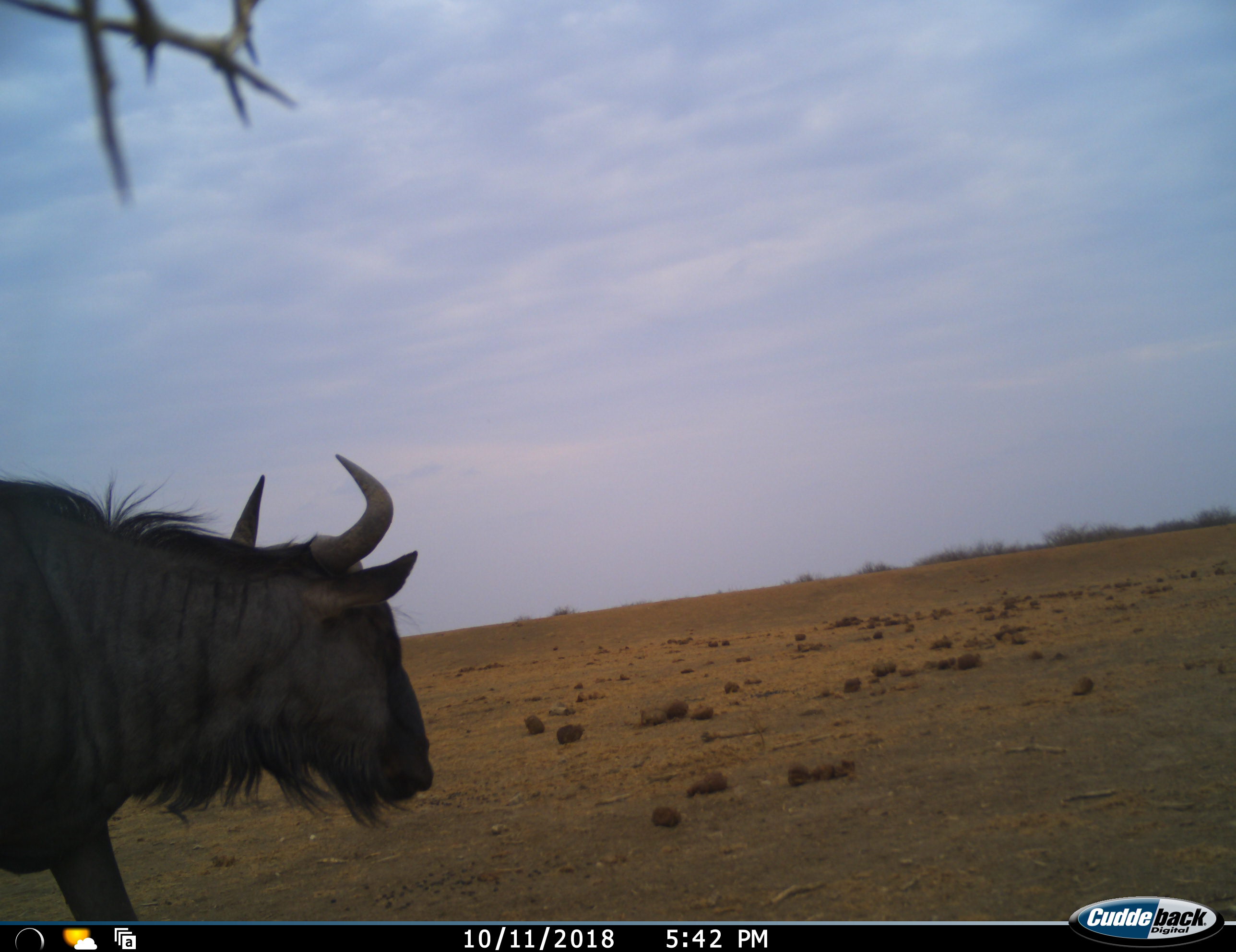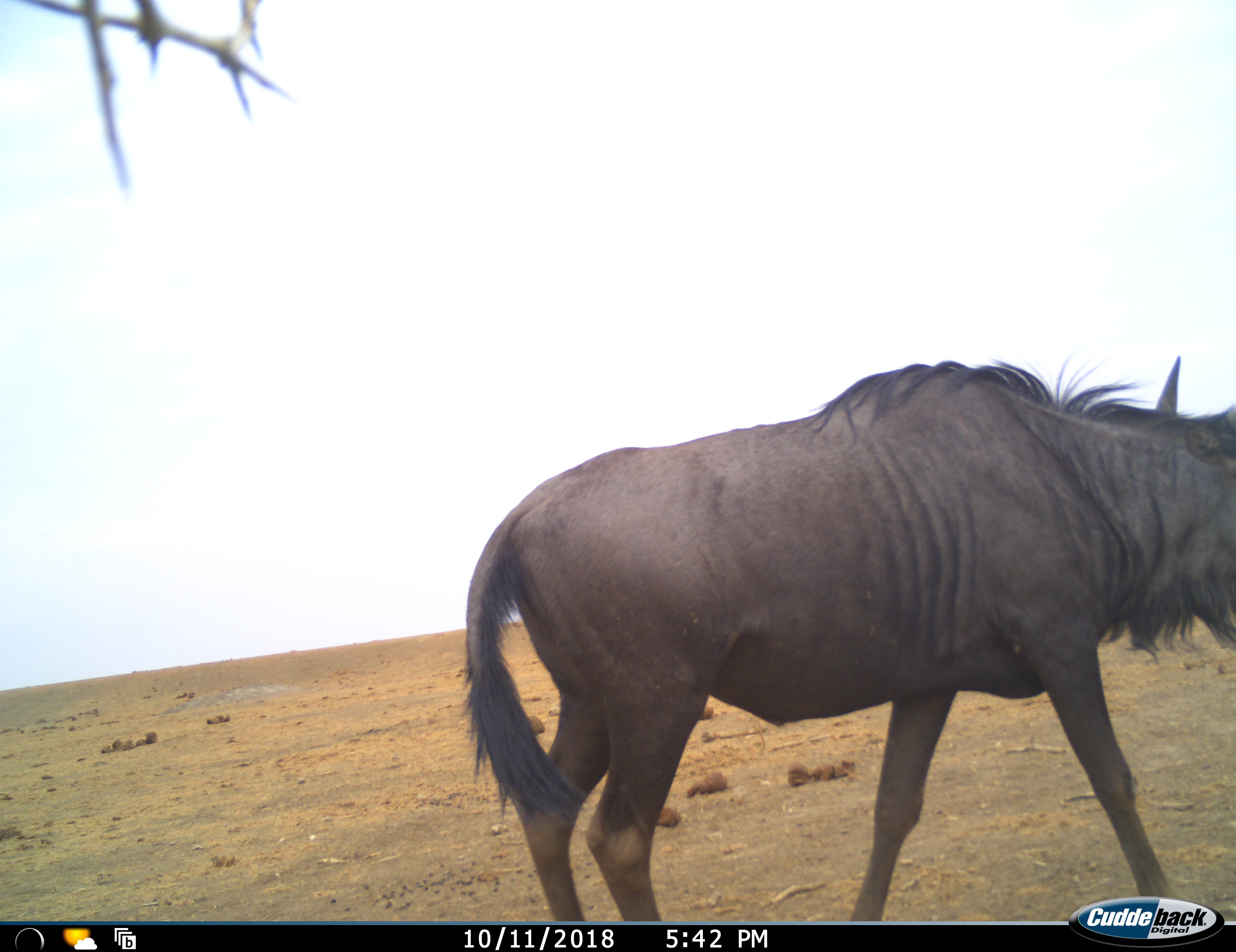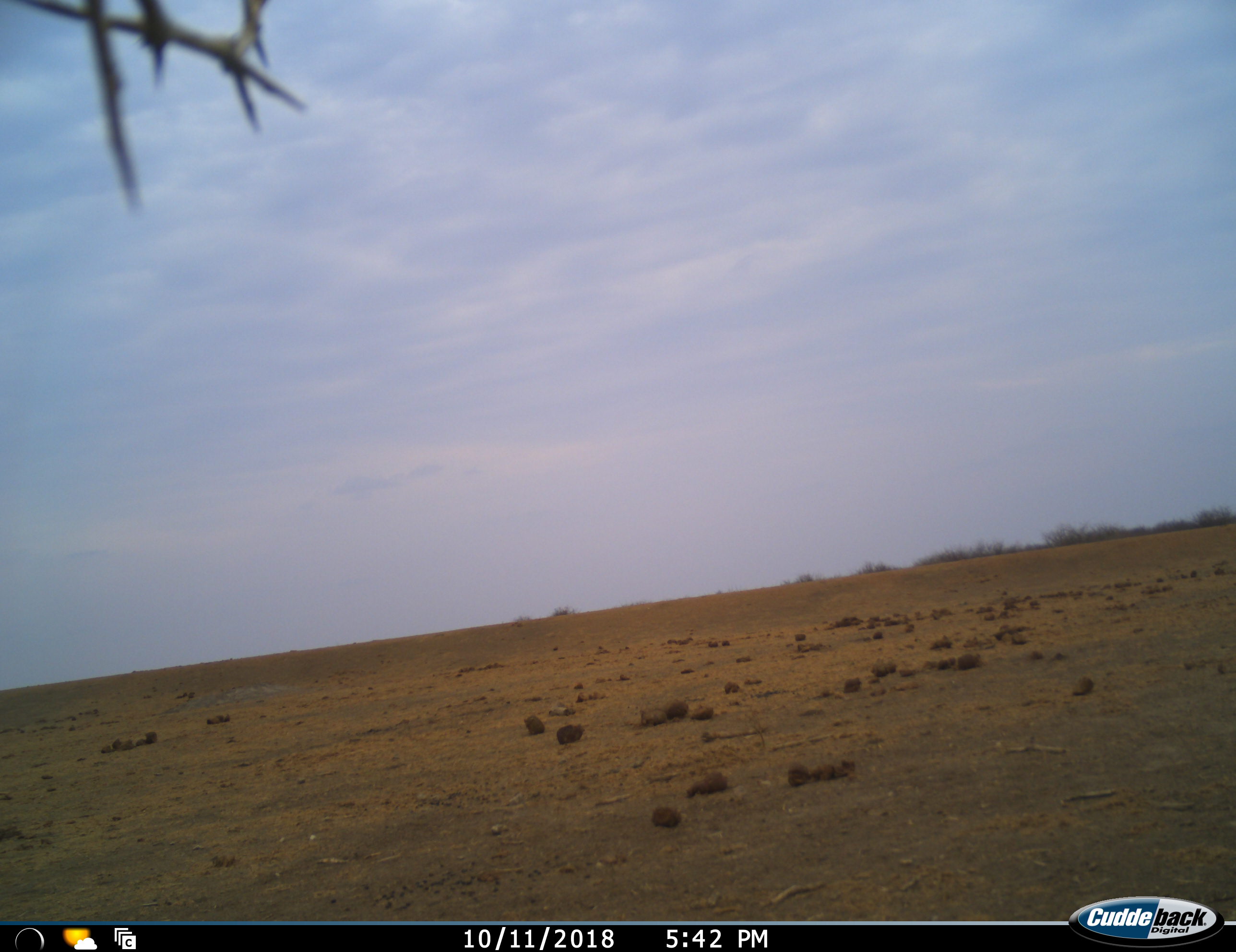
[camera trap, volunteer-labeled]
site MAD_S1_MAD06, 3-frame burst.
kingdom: Animalia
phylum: Chordata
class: Mammalia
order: Artiodactyla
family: Bovidae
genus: Connochaetes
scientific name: Connochaetes taurinus taurinus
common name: blue wildebeest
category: wildebeestblue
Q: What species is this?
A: Wildebeestblue (blue wildebeest) (Connochaetes taurinus taurinus).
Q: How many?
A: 1.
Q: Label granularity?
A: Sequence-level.